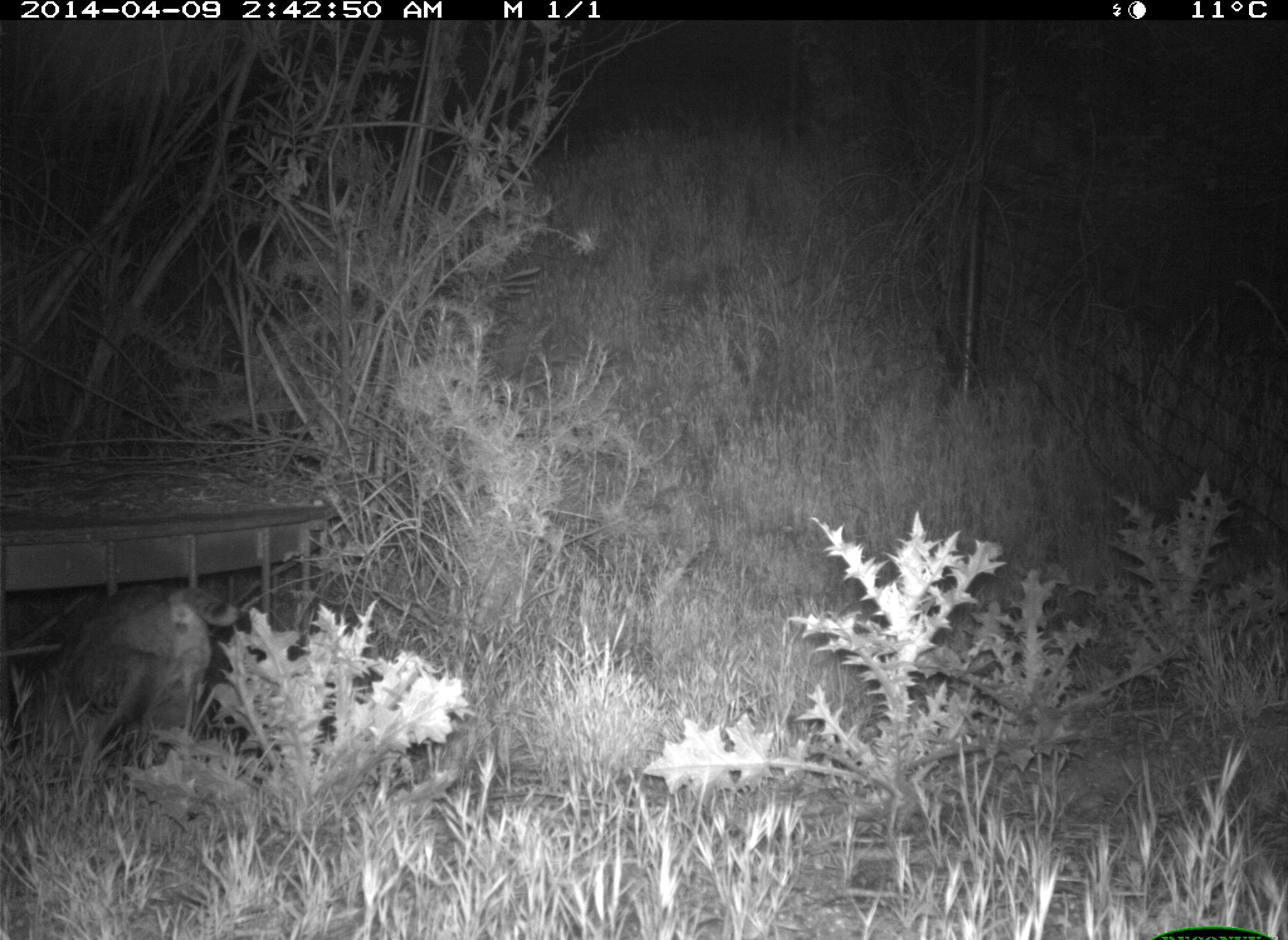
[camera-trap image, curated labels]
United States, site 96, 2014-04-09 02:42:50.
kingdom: Animalia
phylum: Chordata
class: Mammalia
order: Carnivora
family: Felidae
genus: Lynx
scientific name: Lynx rufus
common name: bobcat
Bobcat (Lynx rufus).